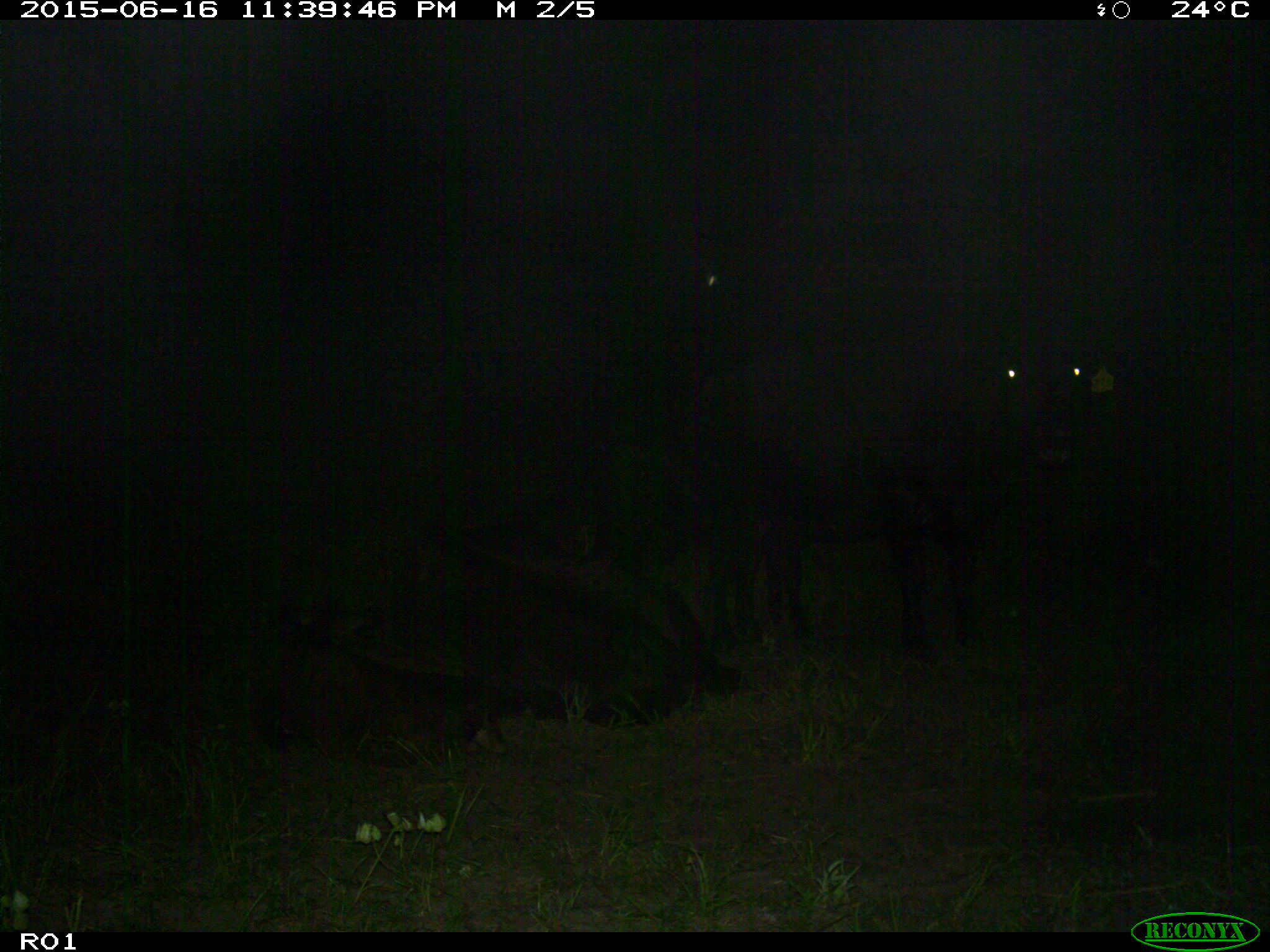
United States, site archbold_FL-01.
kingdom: Animalia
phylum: Chordata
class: Mammalia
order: Artiodactyla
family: Bovidae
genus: Bos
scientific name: Bos taurus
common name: domestic cow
Bos taurus (domestic cow).